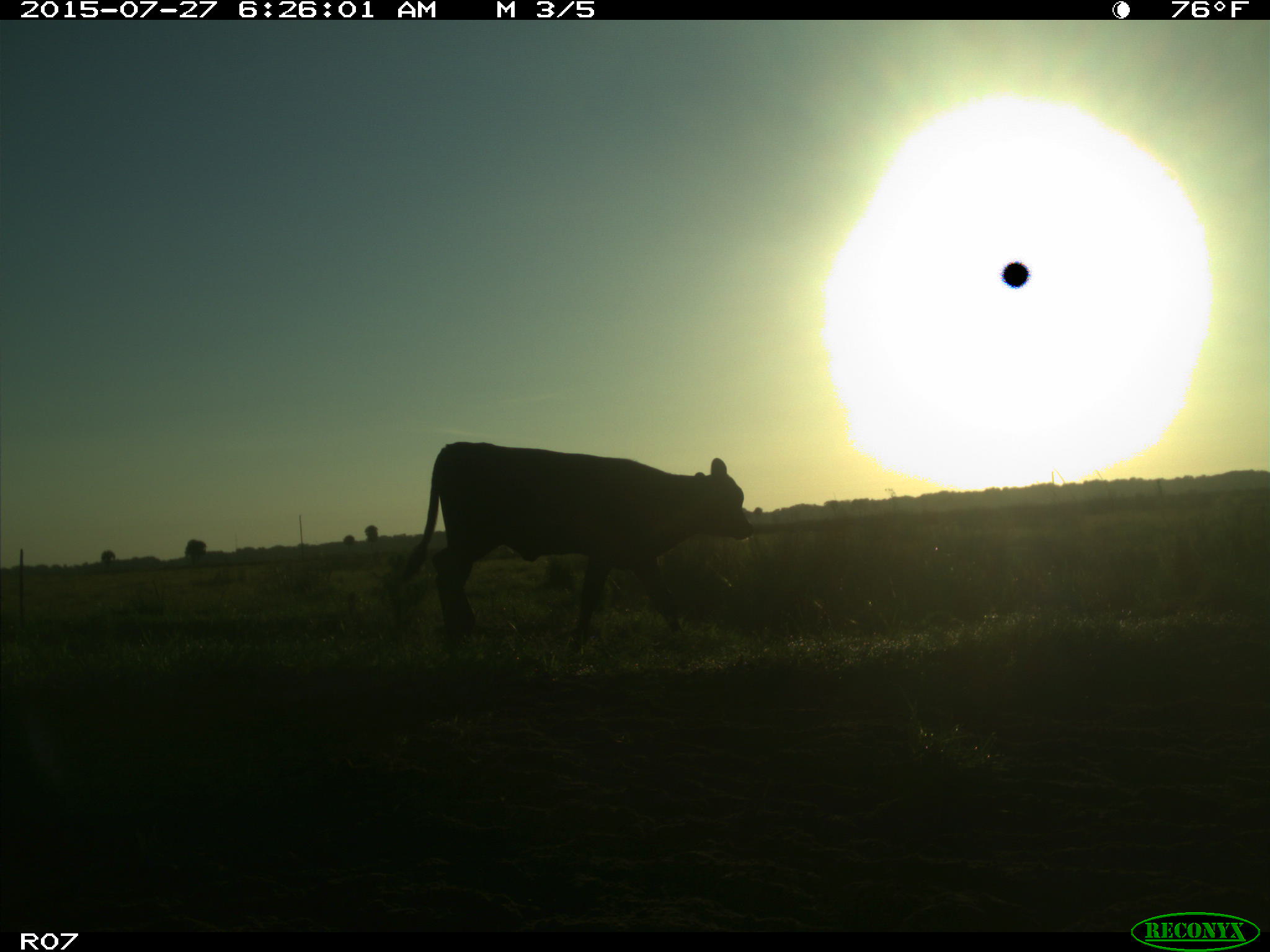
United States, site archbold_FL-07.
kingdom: Animalia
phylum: Chordata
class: Mammalia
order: Artiodactyla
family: Bovidae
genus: Bos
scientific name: Bos taurus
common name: domestic cow